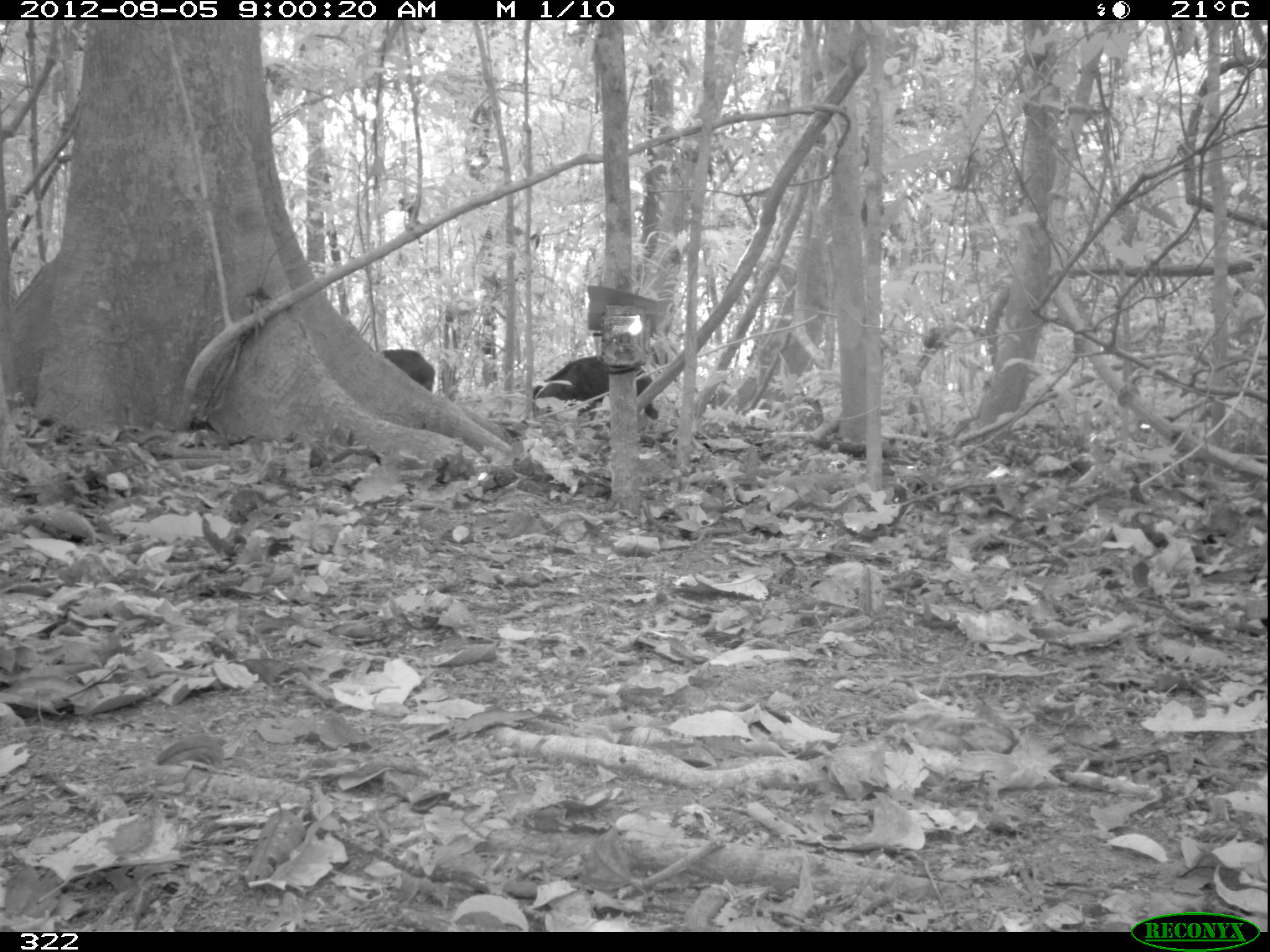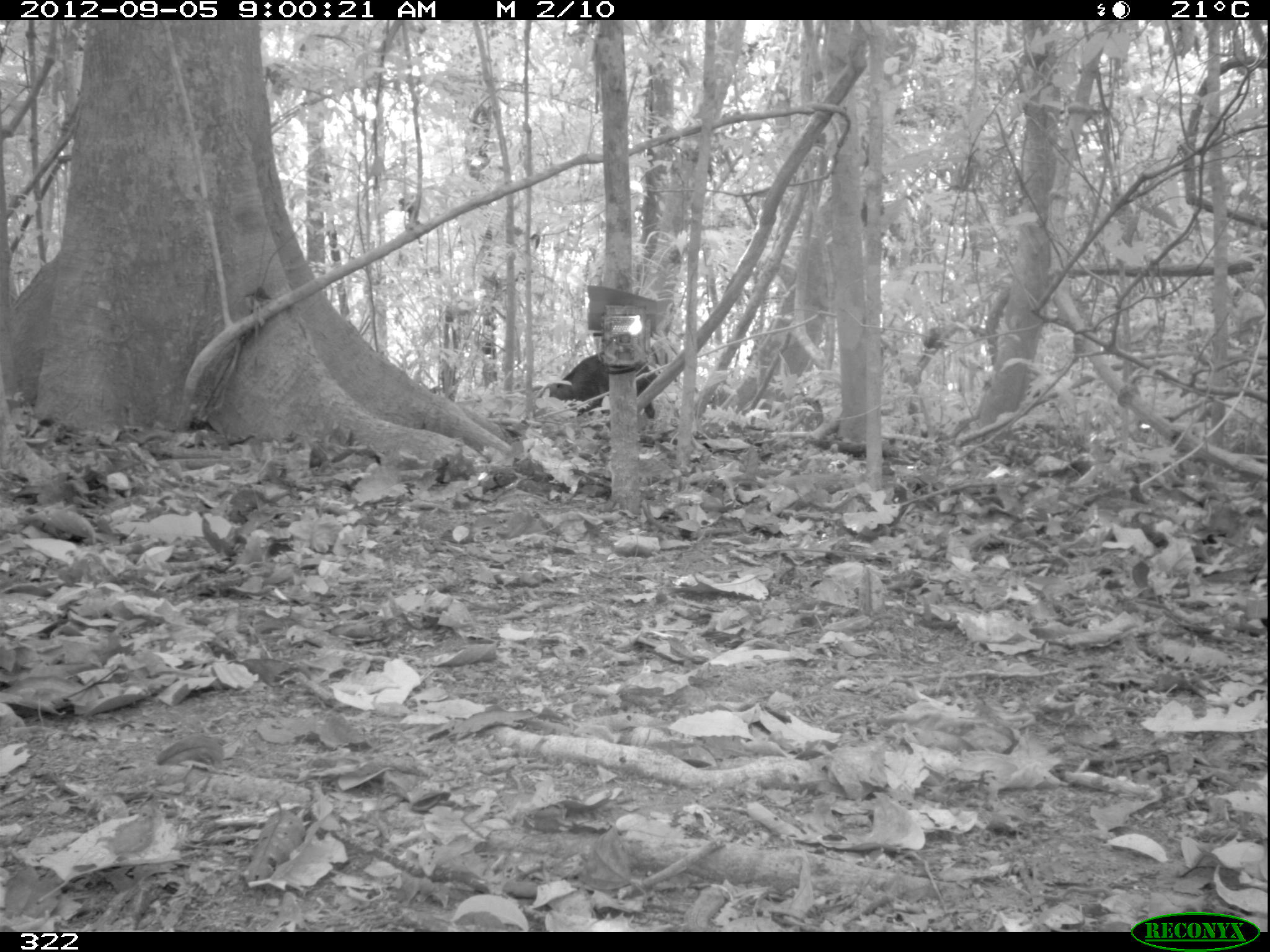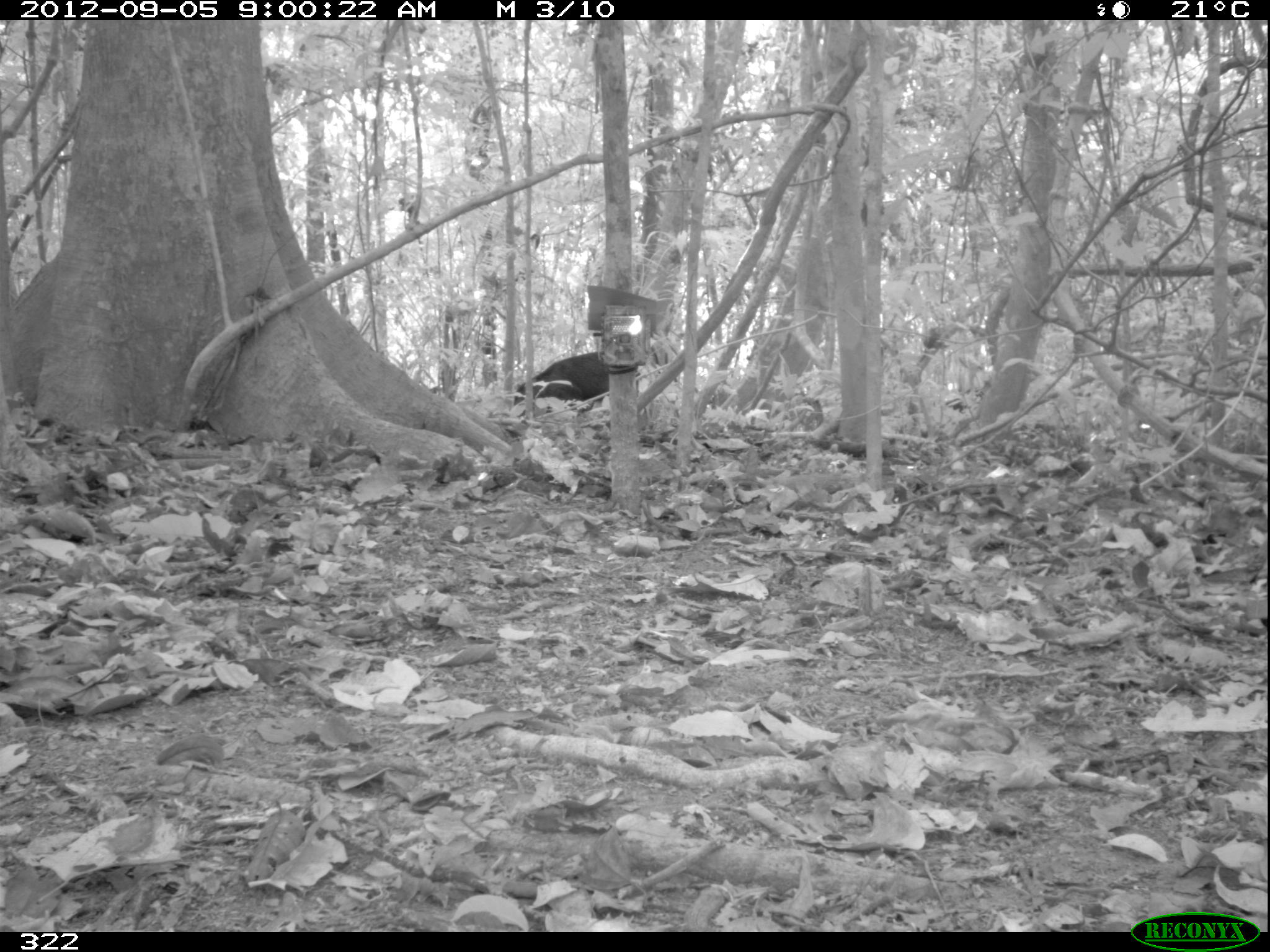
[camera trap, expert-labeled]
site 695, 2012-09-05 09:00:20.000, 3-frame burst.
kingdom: Animalia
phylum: Chordata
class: Mammalia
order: Artiodactyla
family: Tayassuidae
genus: Tayassu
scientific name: Tayassu pecari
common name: white-lipped peccary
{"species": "Tayassu pecari (white-lipped peccary)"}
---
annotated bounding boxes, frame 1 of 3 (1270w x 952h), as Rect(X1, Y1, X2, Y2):
tayassu pecari: Rect(532, 355, 658, 420); Rect(382, 349, 435, 392)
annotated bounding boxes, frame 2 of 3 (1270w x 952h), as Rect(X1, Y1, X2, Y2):
tayassu pecari: Rect(536, 351, 658, 419)